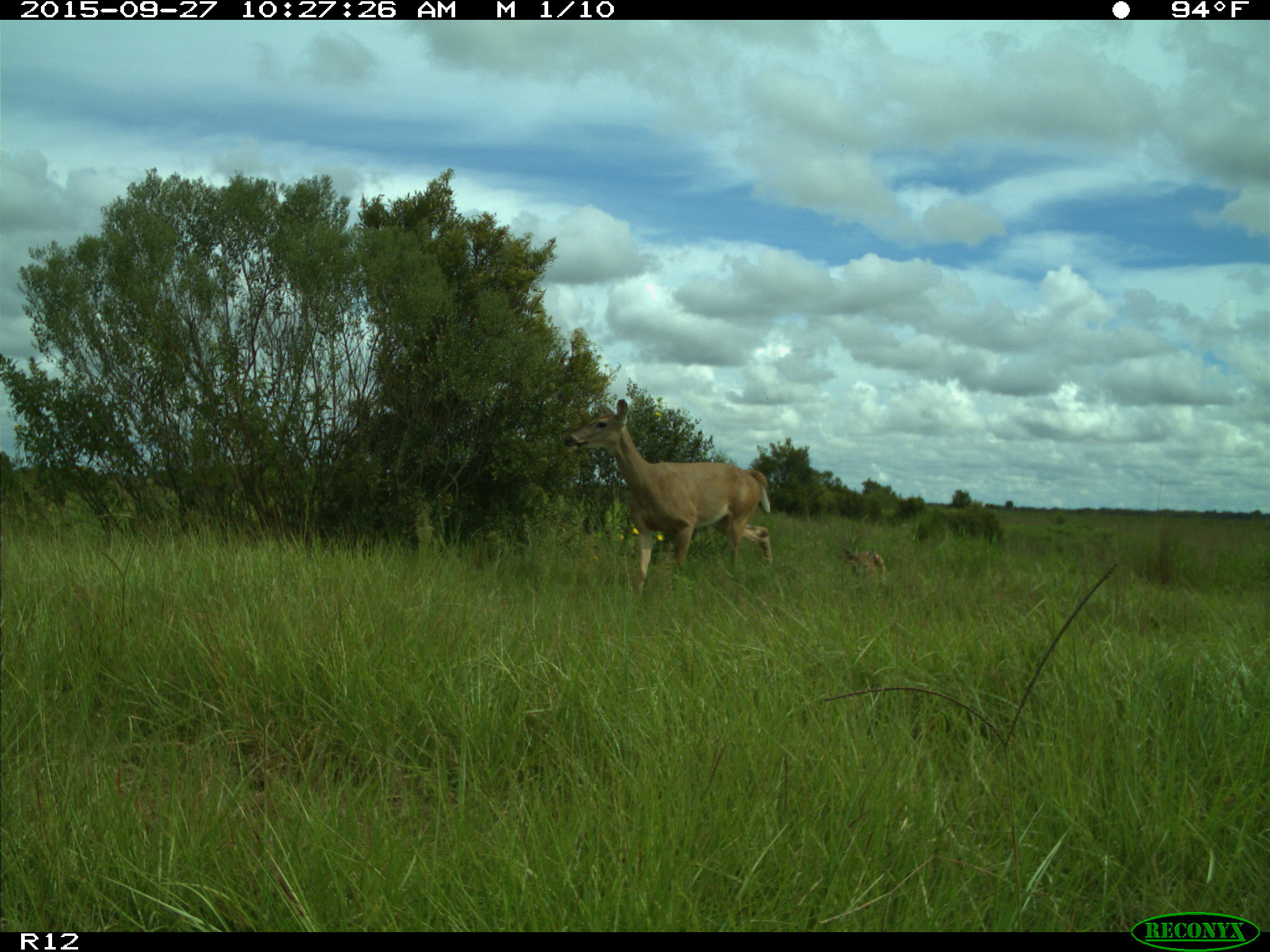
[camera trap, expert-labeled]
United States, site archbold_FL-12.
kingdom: Animalia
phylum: Chordata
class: Mammalia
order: Artiodactyla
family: Cervidae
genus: Odocoileus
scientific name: Odocoileus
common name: deer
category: unidentified deer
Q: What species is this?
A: Unidentified deer (deer) (Odocoileus).